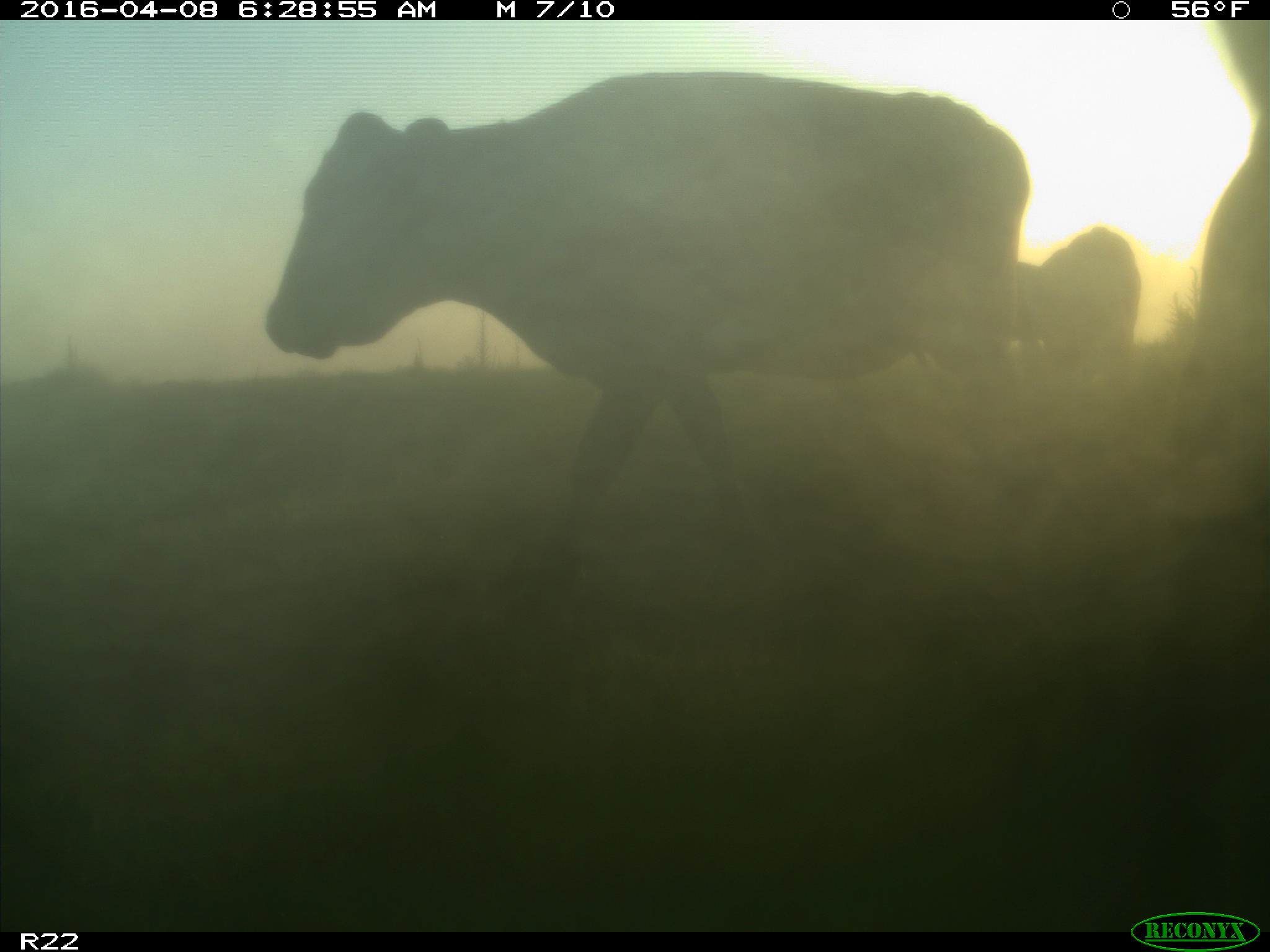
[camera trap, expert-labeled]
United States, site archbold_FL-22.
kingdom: Animalia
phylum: Chordata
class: Mammalia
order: Artiodactyla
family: Bovidae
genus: Bos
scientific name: Bos taurus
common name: domestic cow